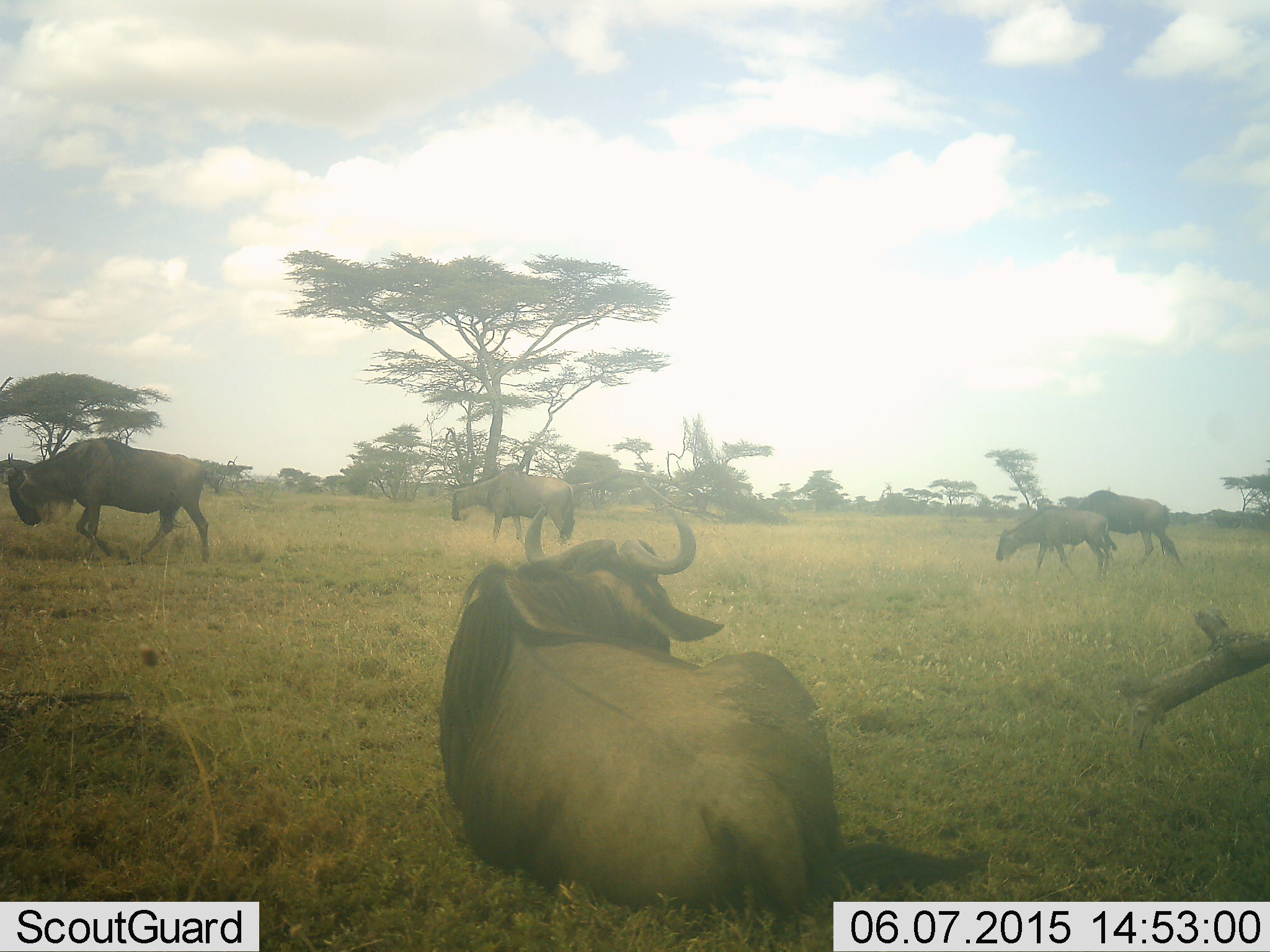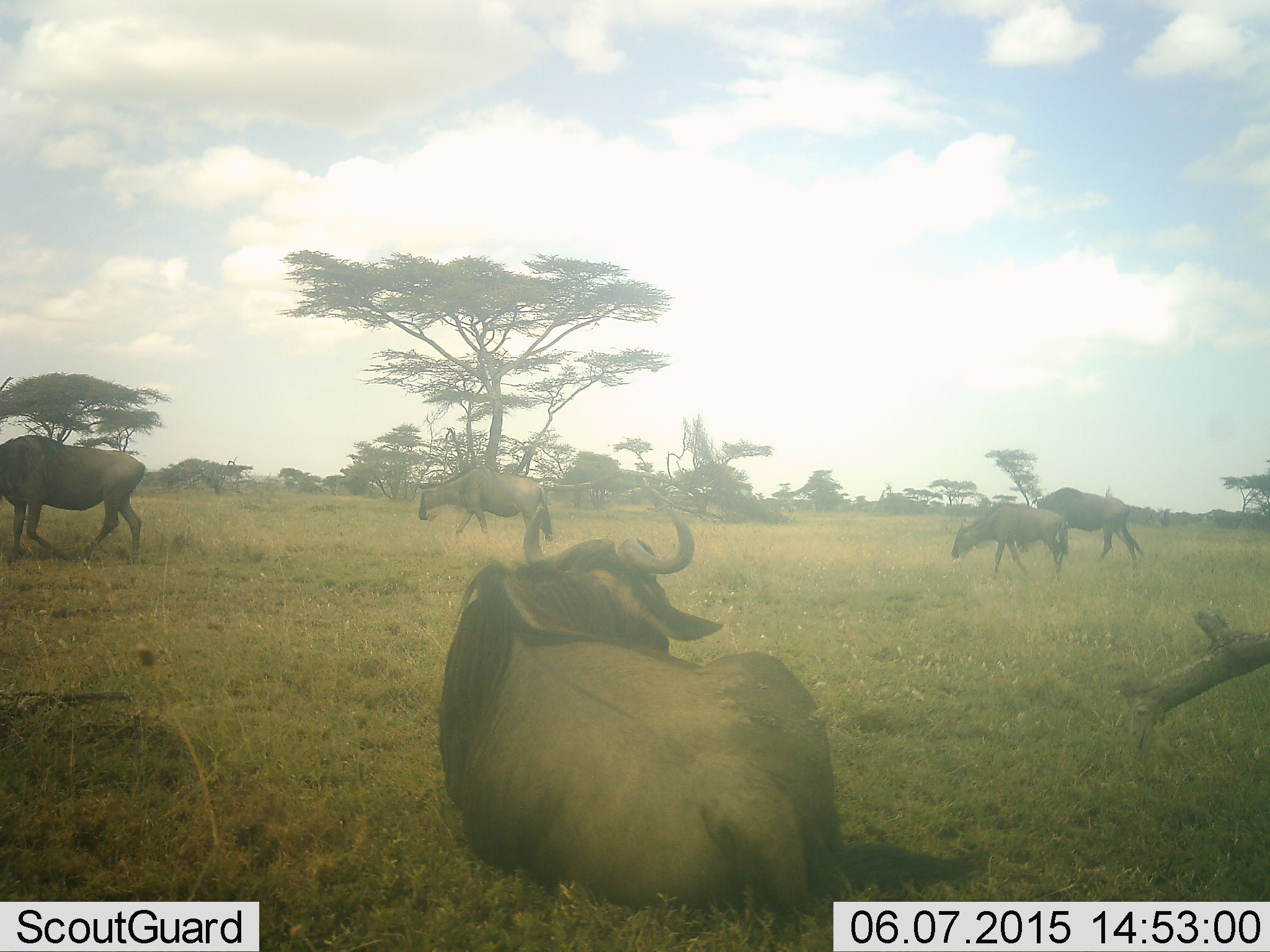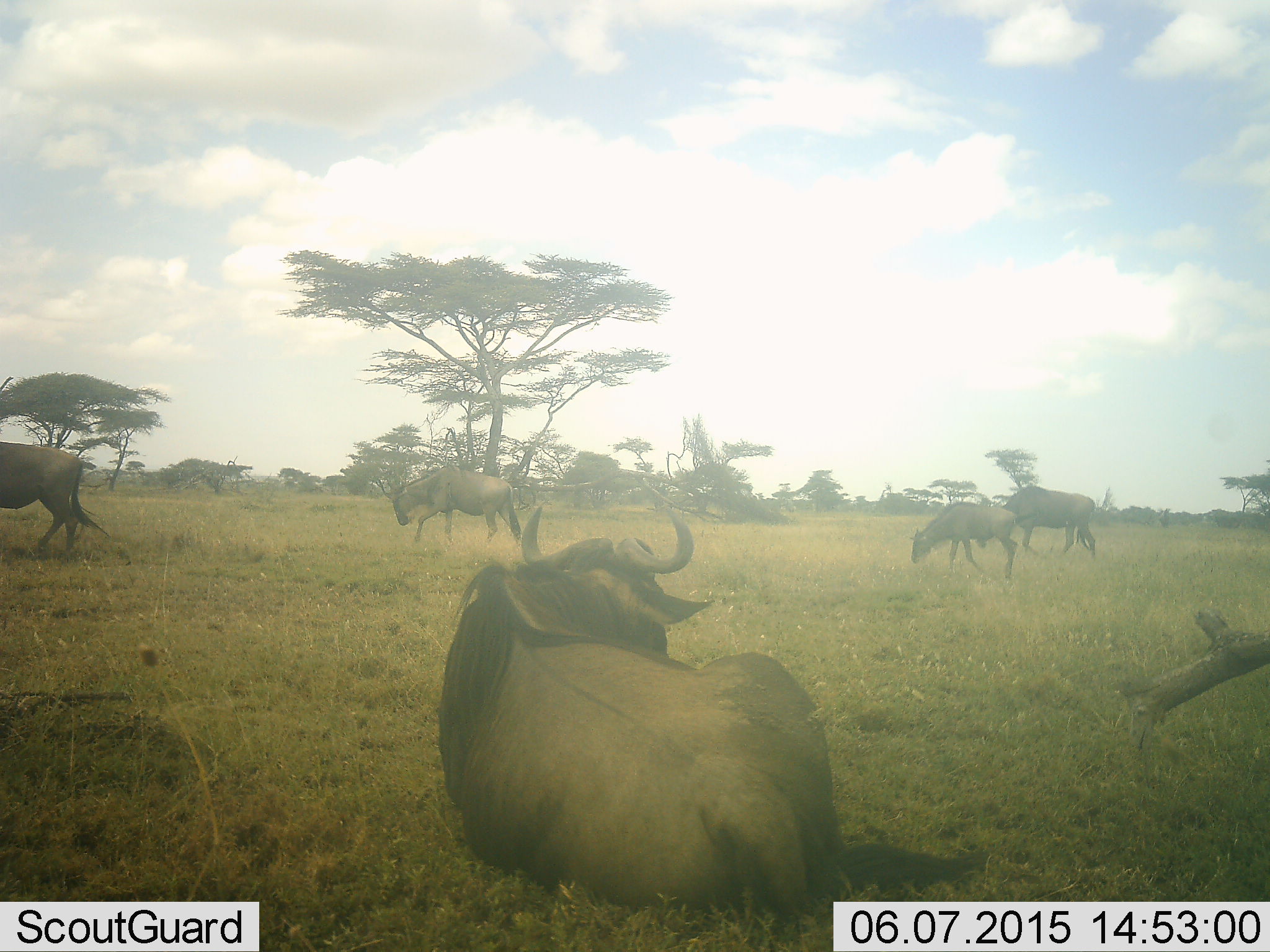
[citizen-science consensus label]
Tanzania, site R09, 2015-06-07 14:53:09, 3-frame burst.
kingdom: Animalia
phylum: Chordata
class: Mammalia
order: Artiodactyla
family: Bovidae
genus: Connochaetes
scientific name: Connochaetes taurinus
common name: blue wildebeest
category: wildebeest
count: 5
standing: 10%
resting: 70%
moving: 100%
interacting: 0%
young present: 10%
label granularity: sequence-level